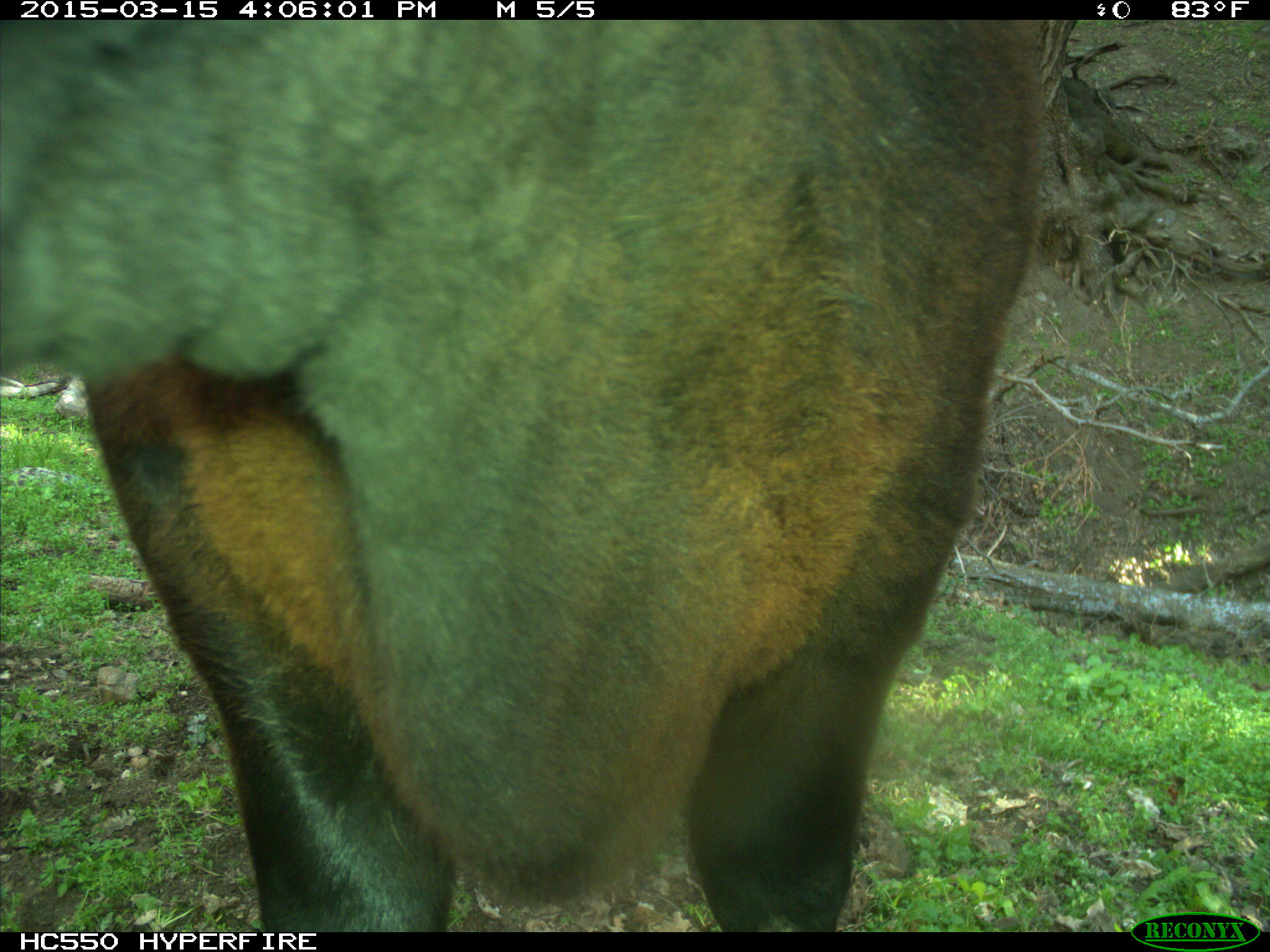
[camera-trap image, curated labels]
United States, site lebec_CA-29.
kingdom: Animalia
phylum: Chordata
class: Mammalia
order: Artiodactyla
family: Bovidae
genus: Bos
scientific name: Bos taurus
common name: domestic cow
Bos taurus (domestic cow).